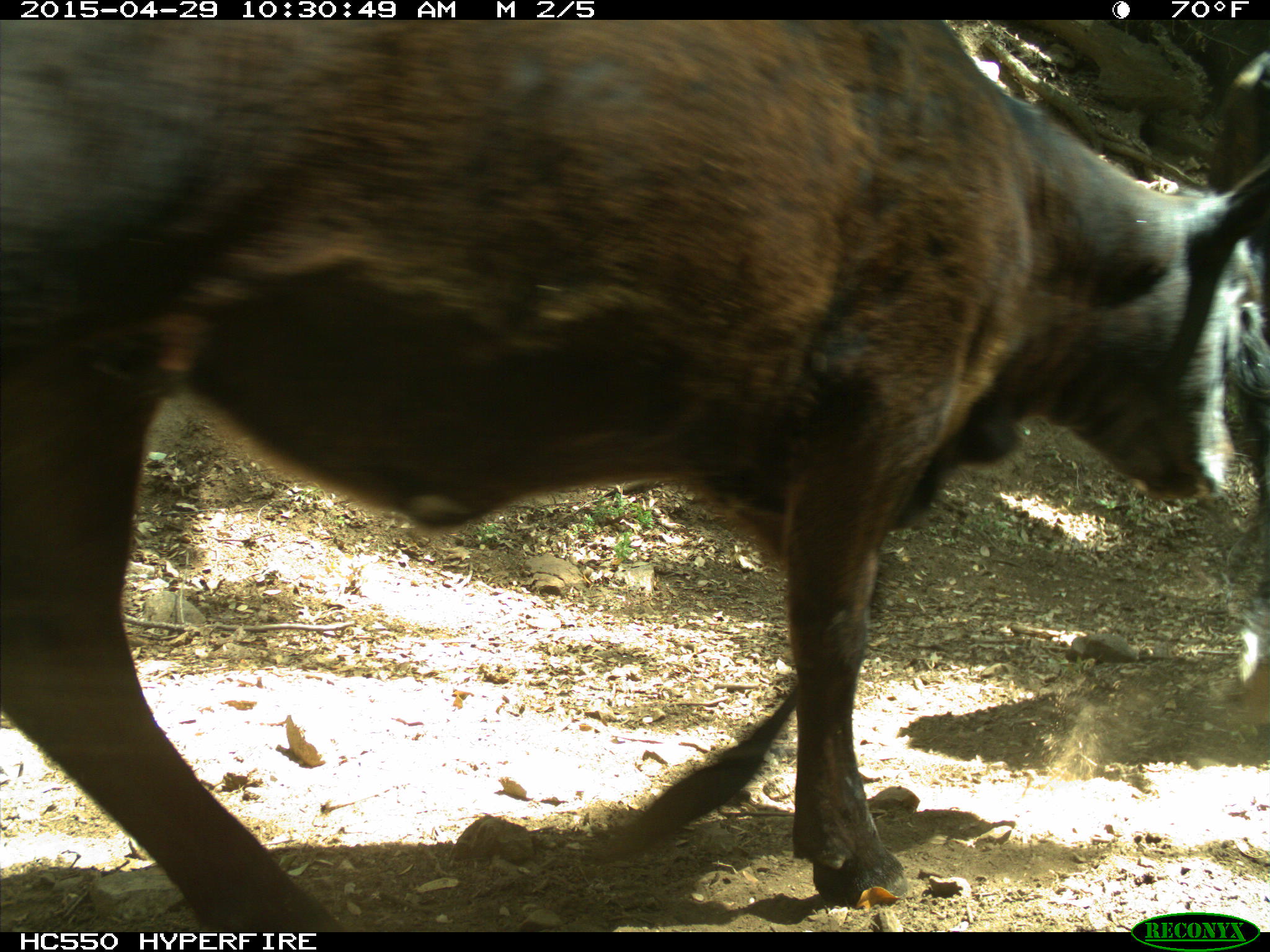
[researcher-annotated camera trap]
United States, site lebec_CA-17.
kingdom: Animalia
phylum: Chordata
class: Mammalia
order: Artiodactyla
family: Bovidae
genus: Bos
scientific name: Bos taurus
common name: domestic cow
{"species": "Bos taurus (domestic cow)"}